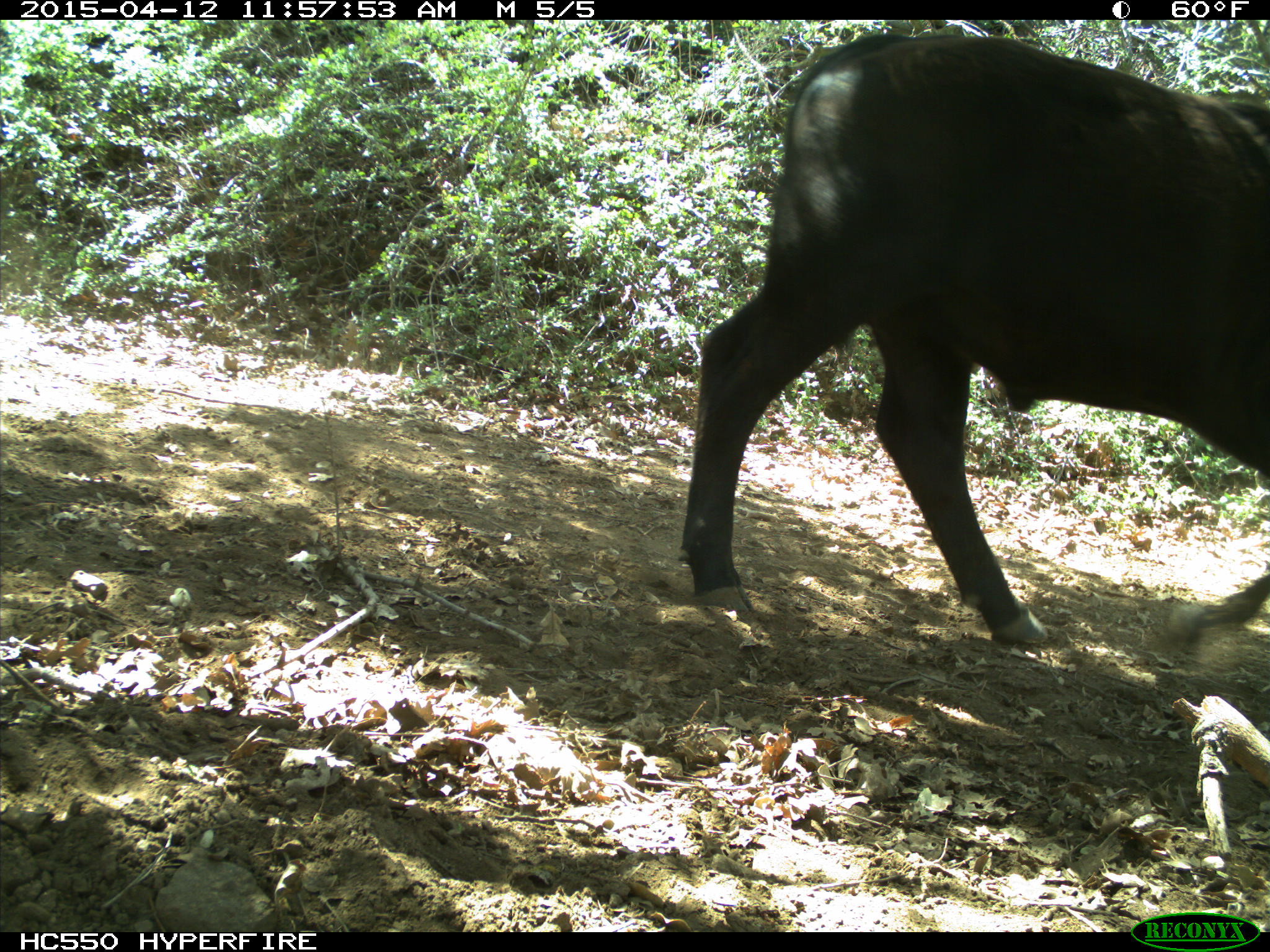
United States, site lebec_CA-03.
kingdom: Animalia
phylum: Chordata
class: Mammalia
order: Artiodactyla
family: Bovidae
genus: Bos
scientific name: Bos taurus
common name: domestic cow